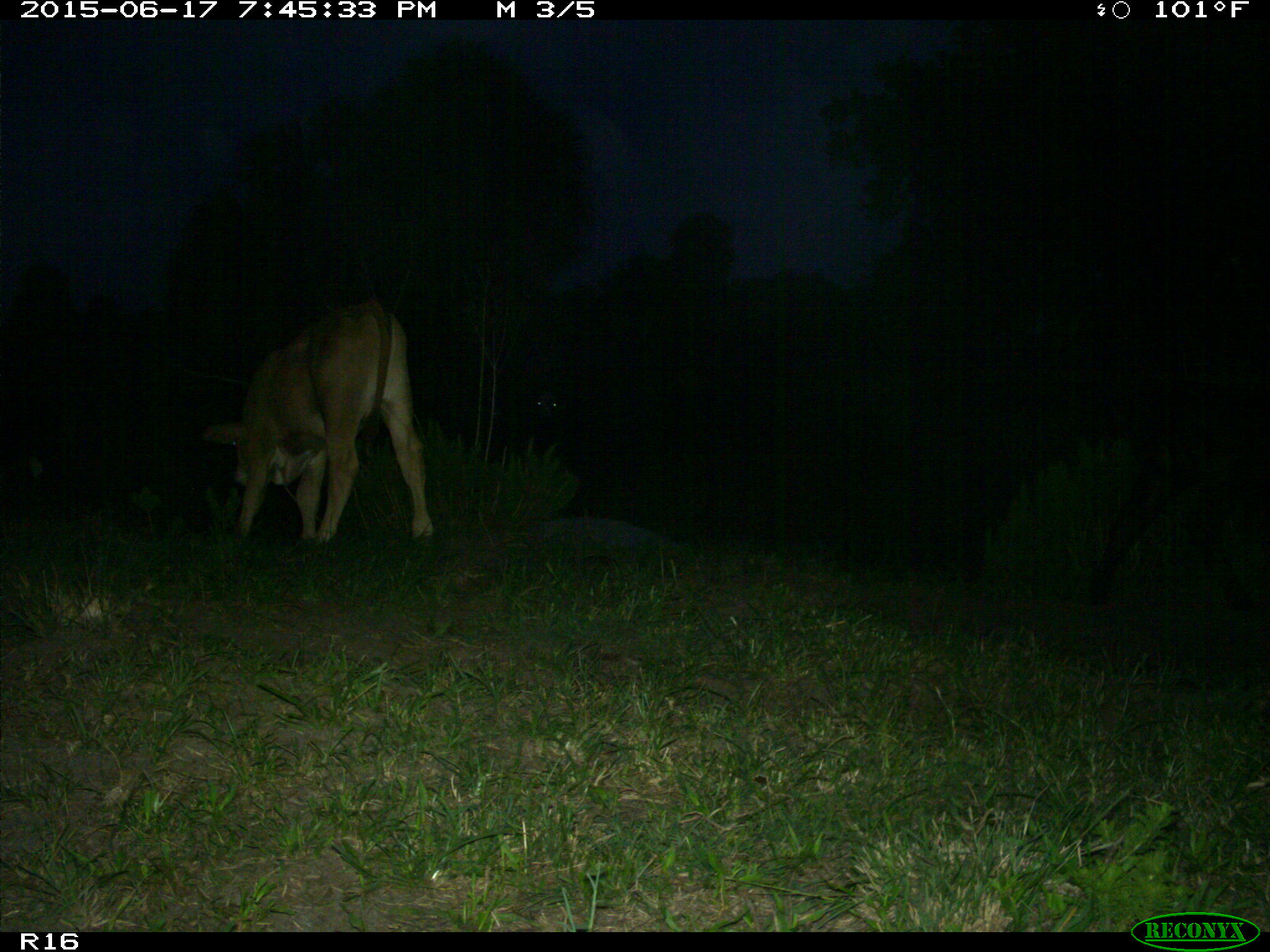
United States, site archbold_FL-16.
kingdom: Animalia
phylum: Chordata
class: Mammalia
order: Artiodactyla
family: Bovidae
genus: Bos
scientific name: Bos taurus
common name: domestic cow